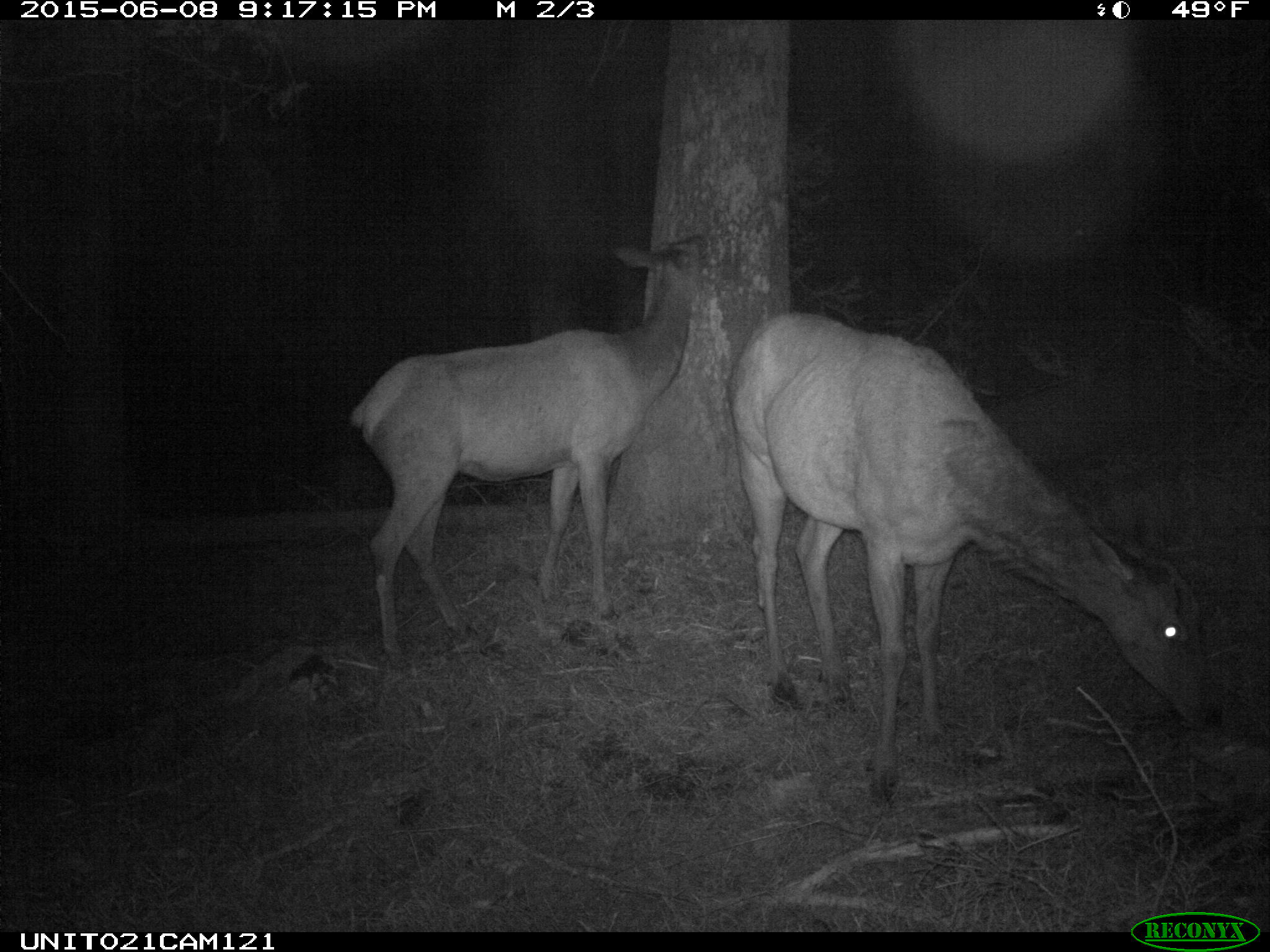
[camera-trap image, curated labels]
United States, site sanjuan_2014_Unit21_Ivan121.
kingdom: Animalia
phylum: Chordata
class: Mammalia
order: Artiodactyla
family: Cervidae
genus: Cervus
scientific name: Cervus elaphus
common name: red deer